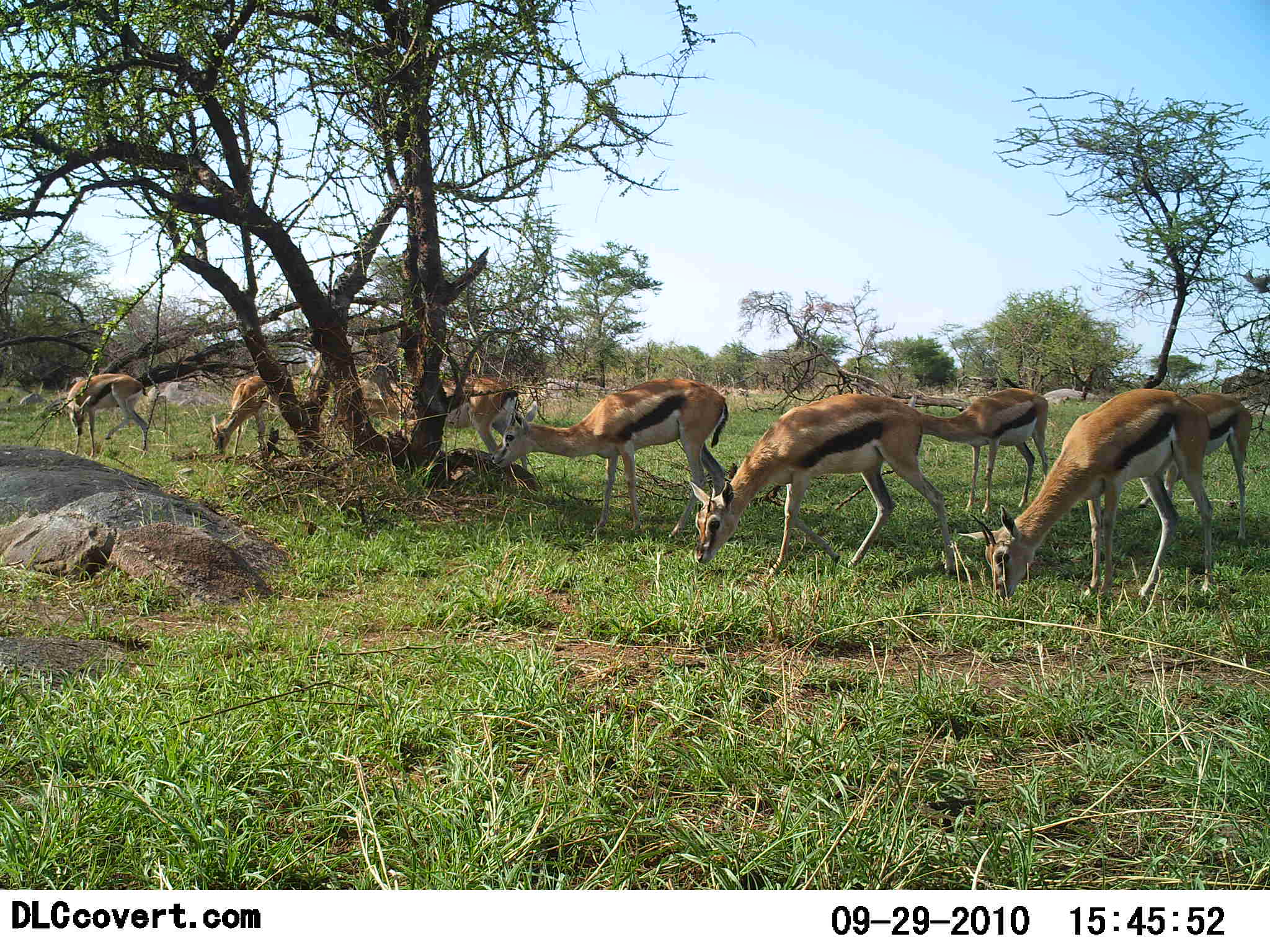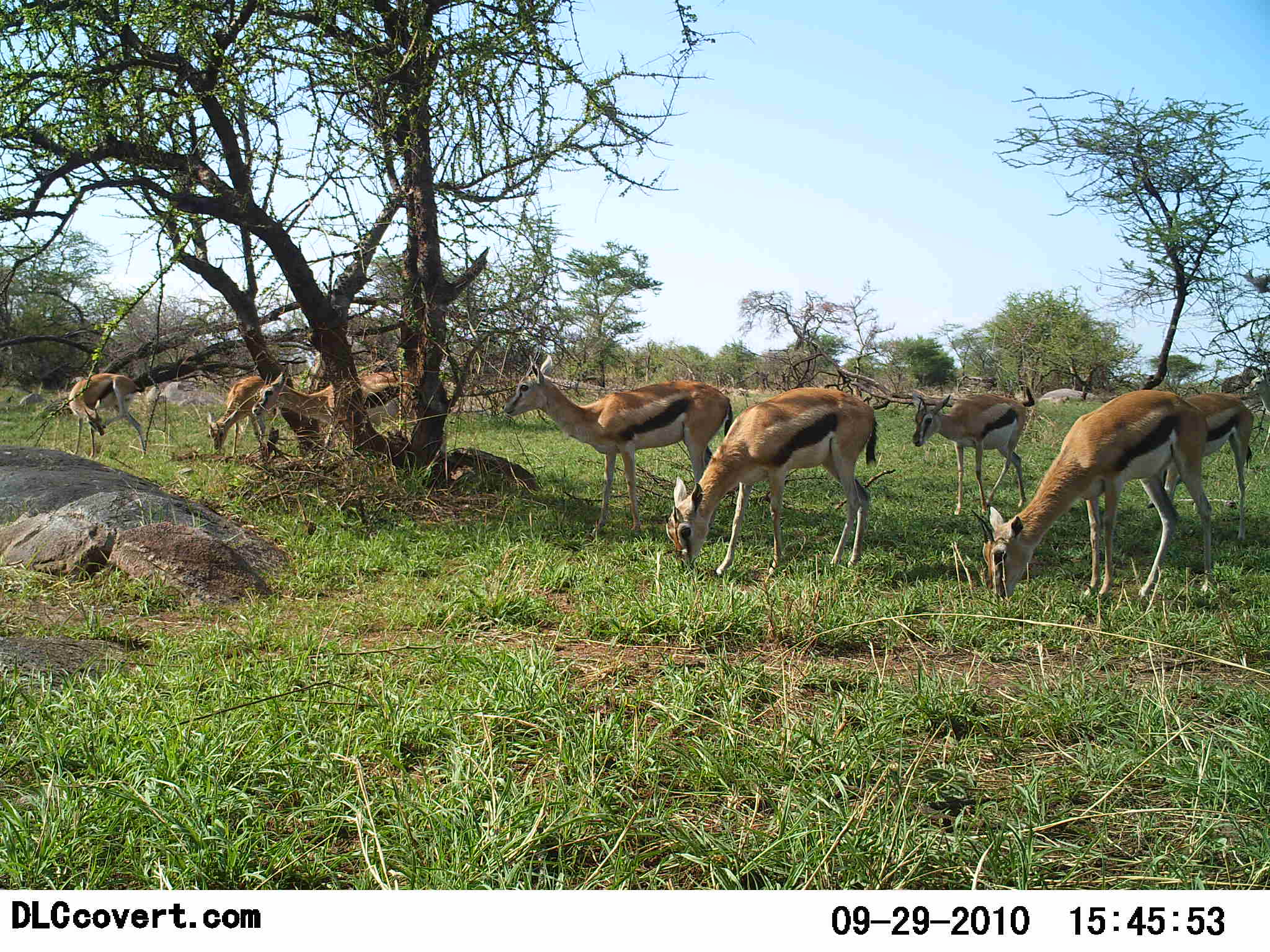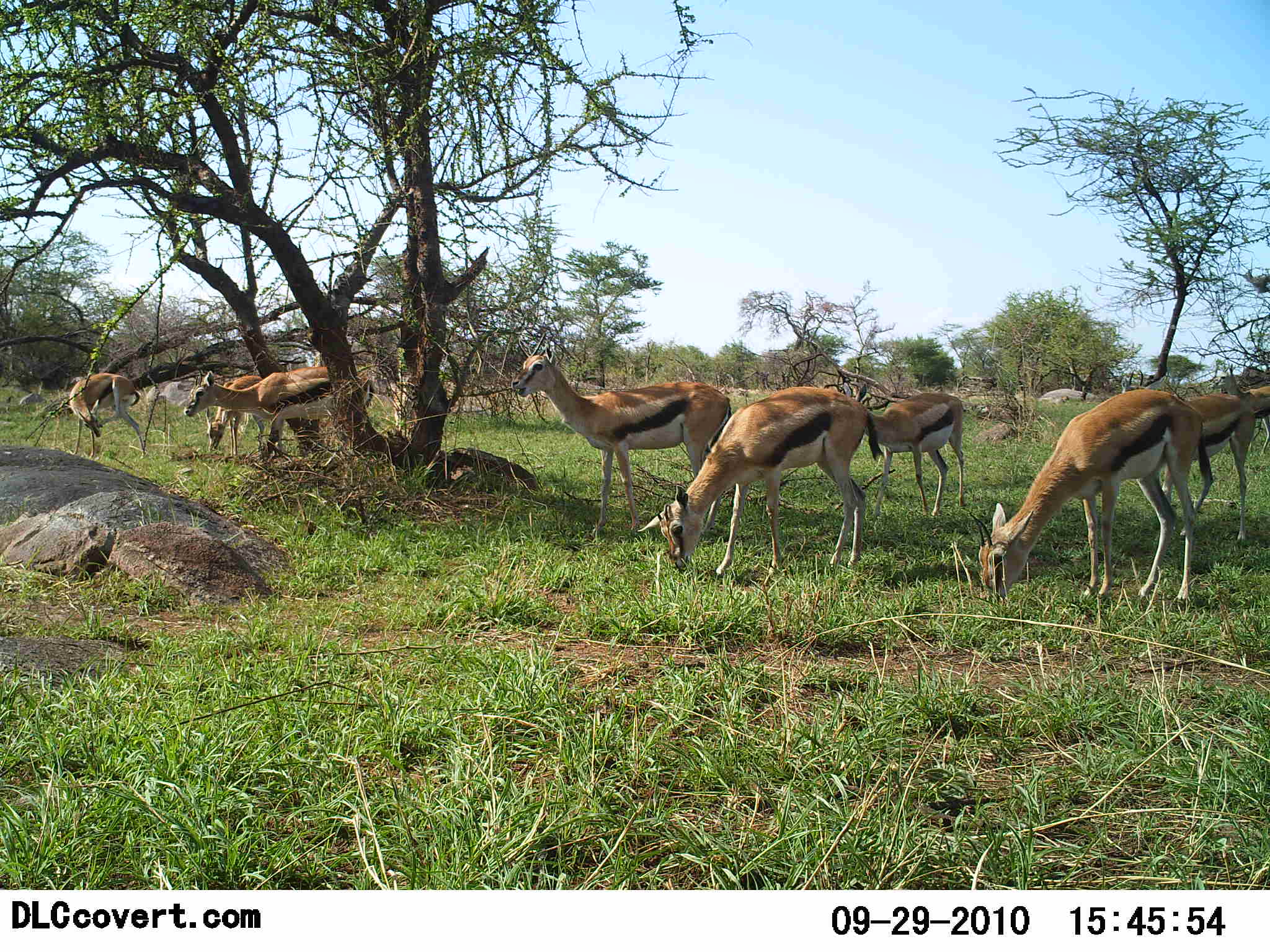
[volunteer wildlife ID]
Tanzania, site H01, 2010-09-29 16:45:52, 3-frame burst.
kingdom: Animalia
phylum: Chordata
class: Mammalia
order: Artiodactyla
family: Bovidae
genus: Eudorcas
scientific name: Eudorcas thomsonii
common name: thomson's gazelle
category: gazellethomsons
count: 8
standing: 47%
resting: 0%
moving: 29%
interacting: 0%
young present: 6%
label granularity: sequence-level